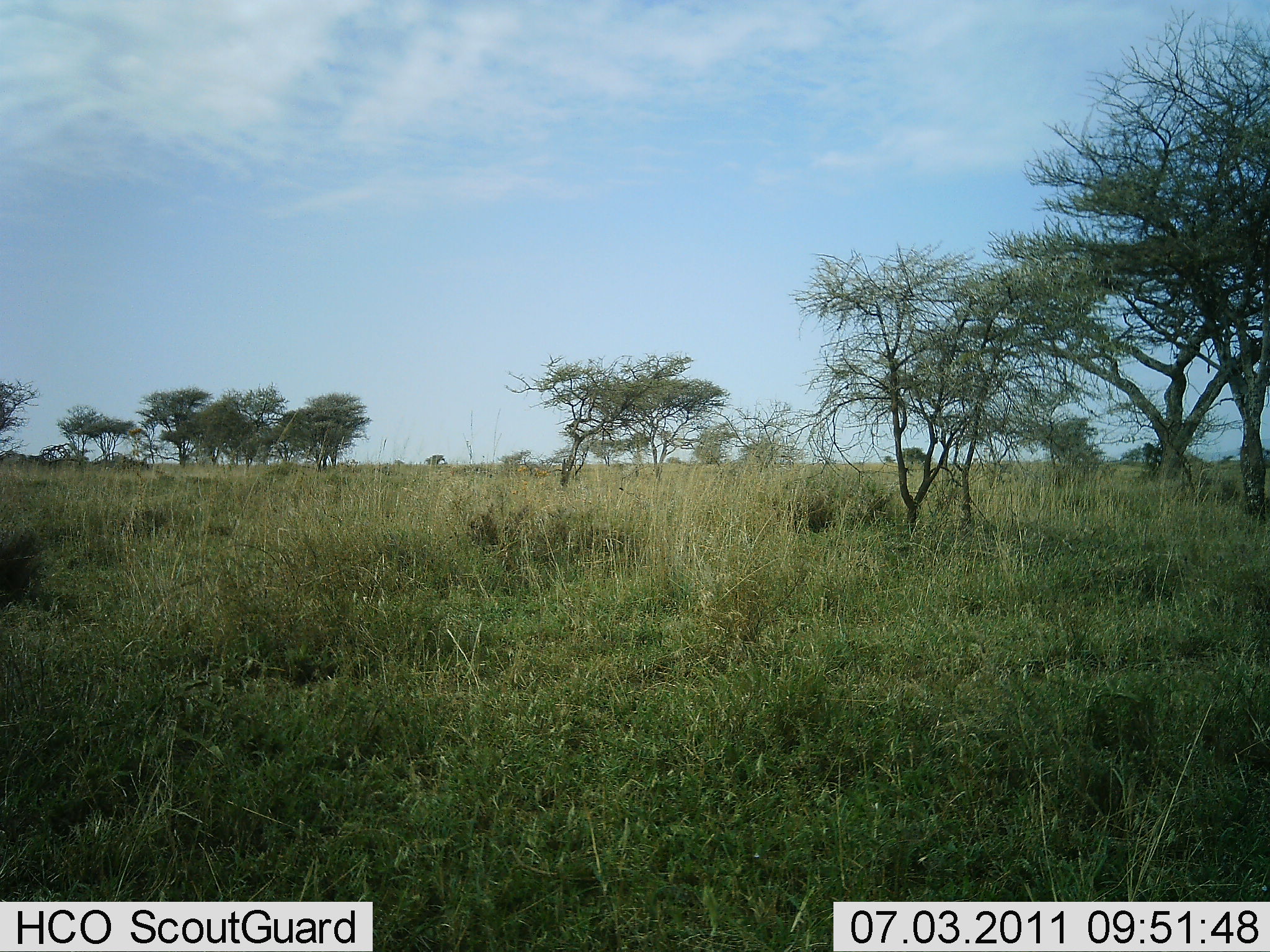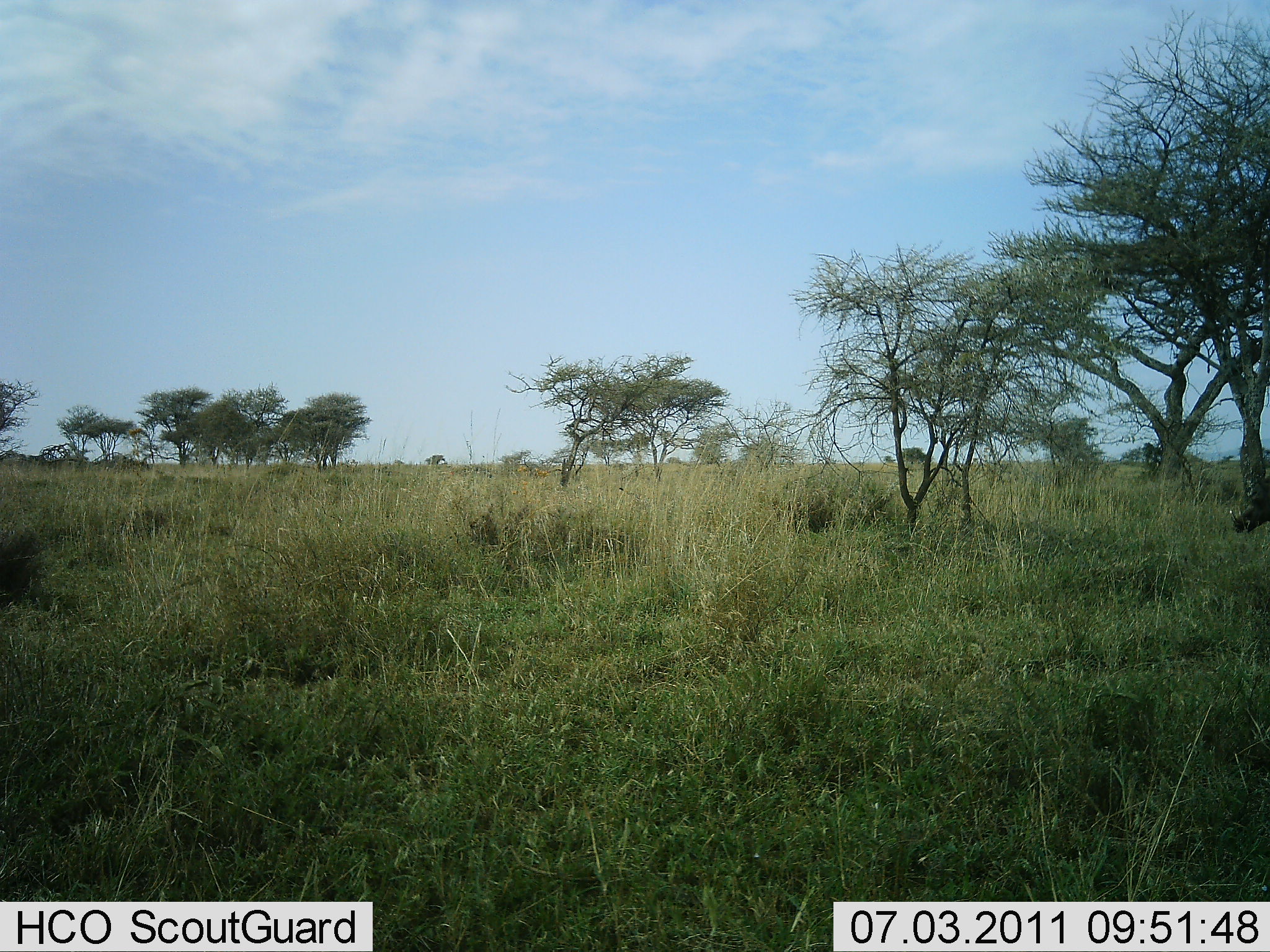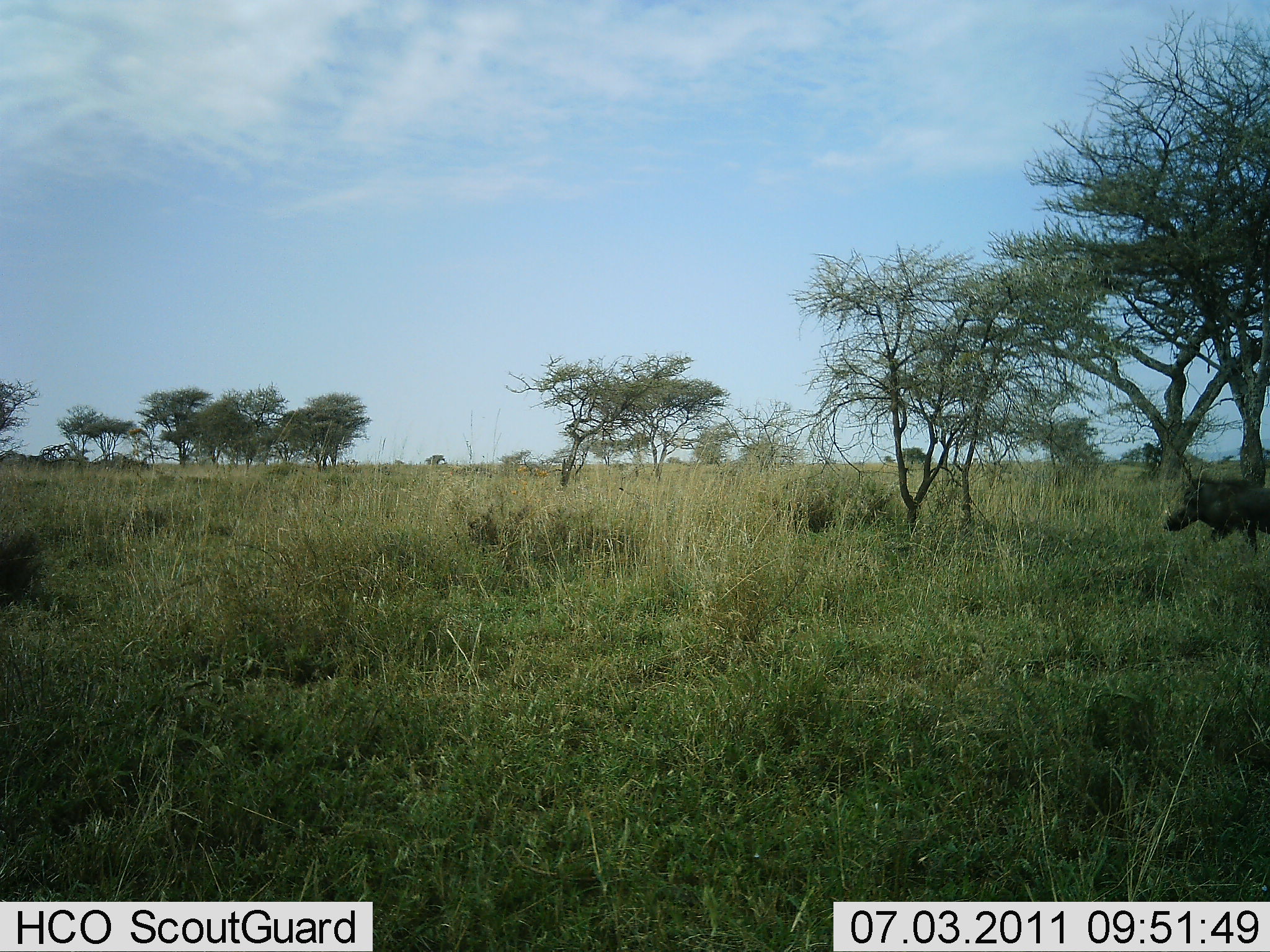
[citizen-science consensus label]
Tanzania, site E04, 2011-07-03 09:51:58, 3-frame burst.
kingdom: Animalia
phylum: Chordata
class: Mammalia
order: Artiodactyla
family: Suidae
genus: Phacochoerus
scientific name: Phacochoerus africanus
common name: warthog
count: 1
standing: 0%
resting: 0%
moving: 100%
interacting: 0%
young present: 0%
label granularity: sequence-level